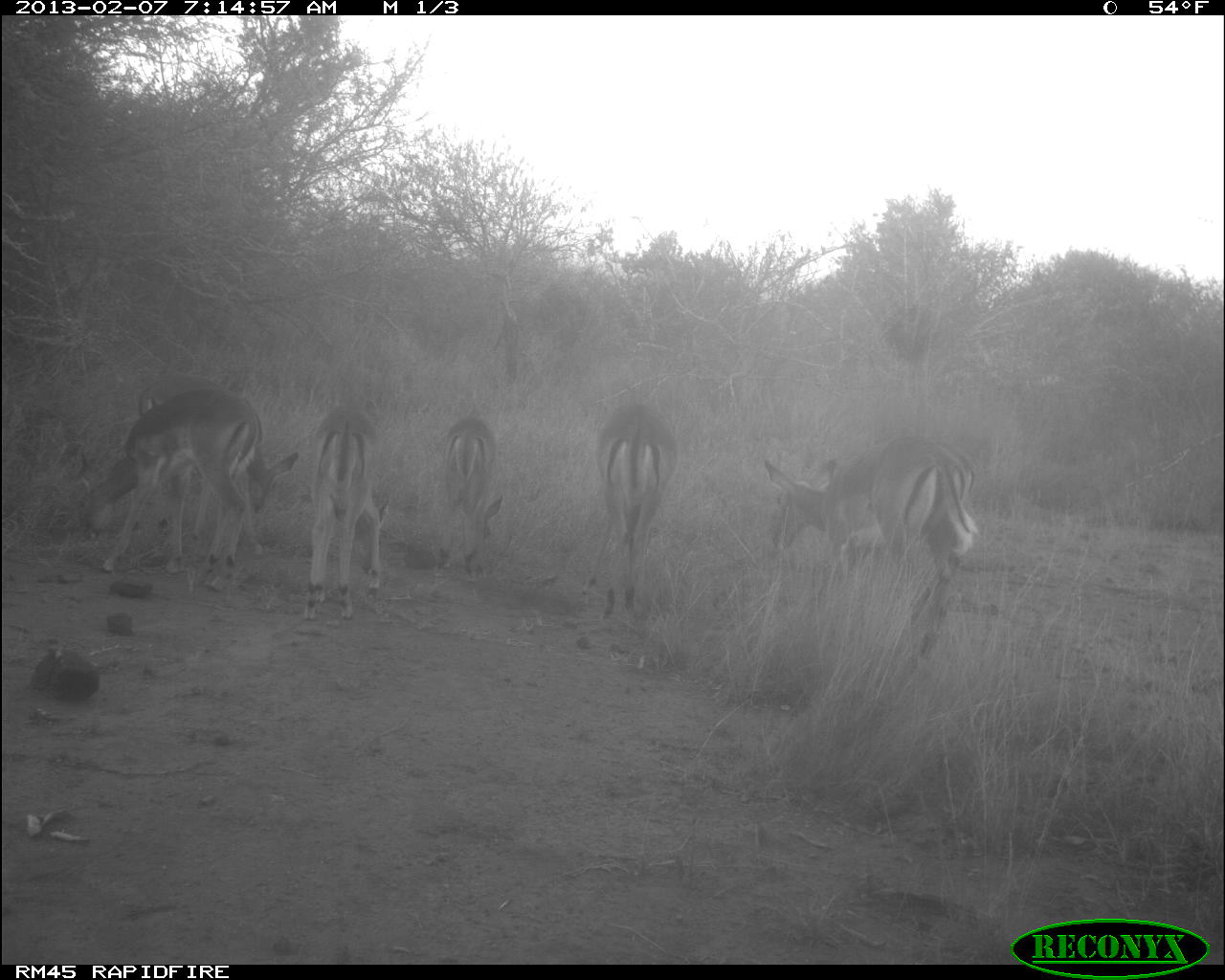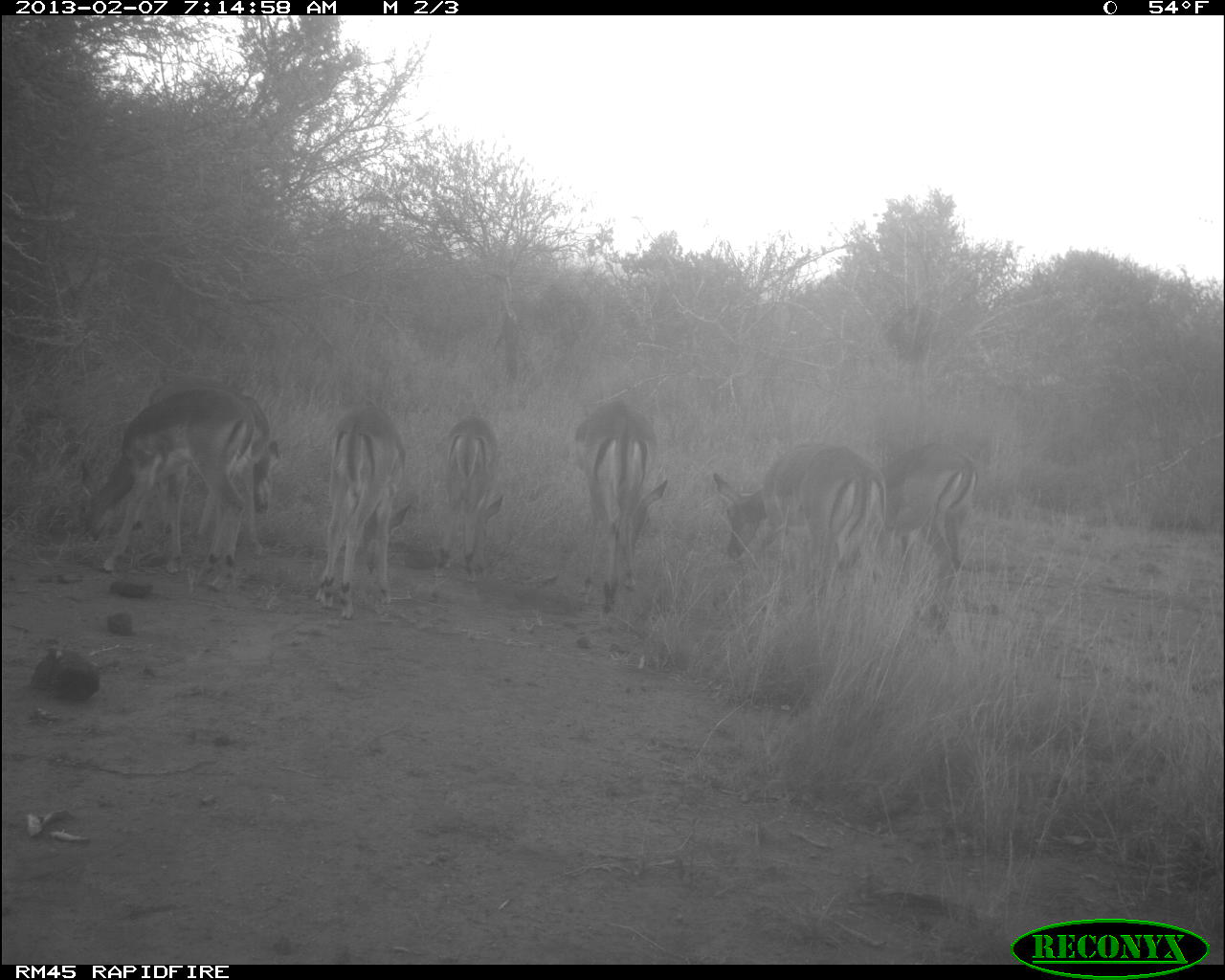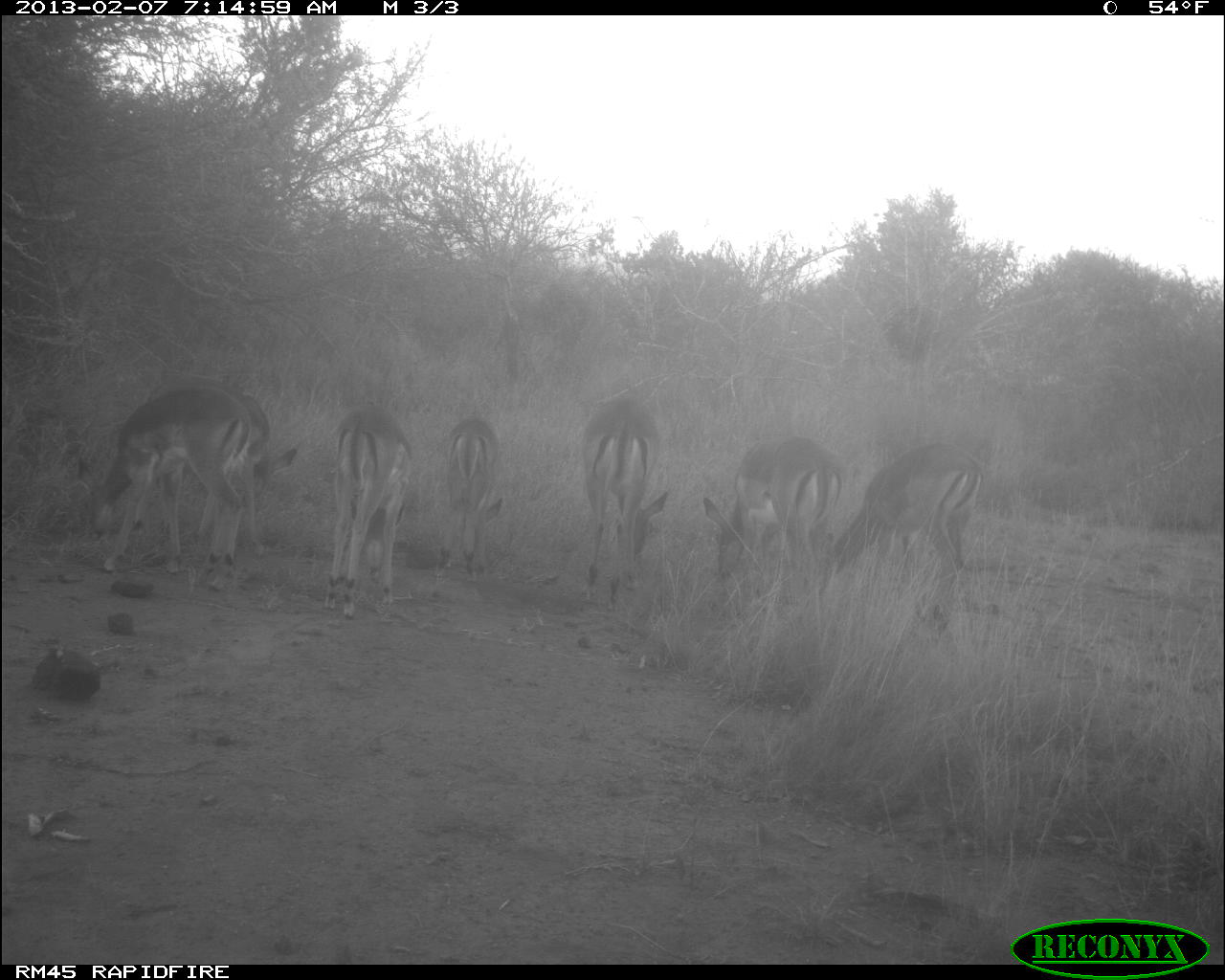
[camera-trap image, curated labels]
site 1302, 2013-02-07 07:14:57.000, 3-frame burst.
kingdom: Animalia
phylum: Chordata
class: Mammalia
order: Artiodactyla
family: Bovidae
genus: Aepyceros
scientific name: Aepyceros melampus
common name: impala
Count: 7.